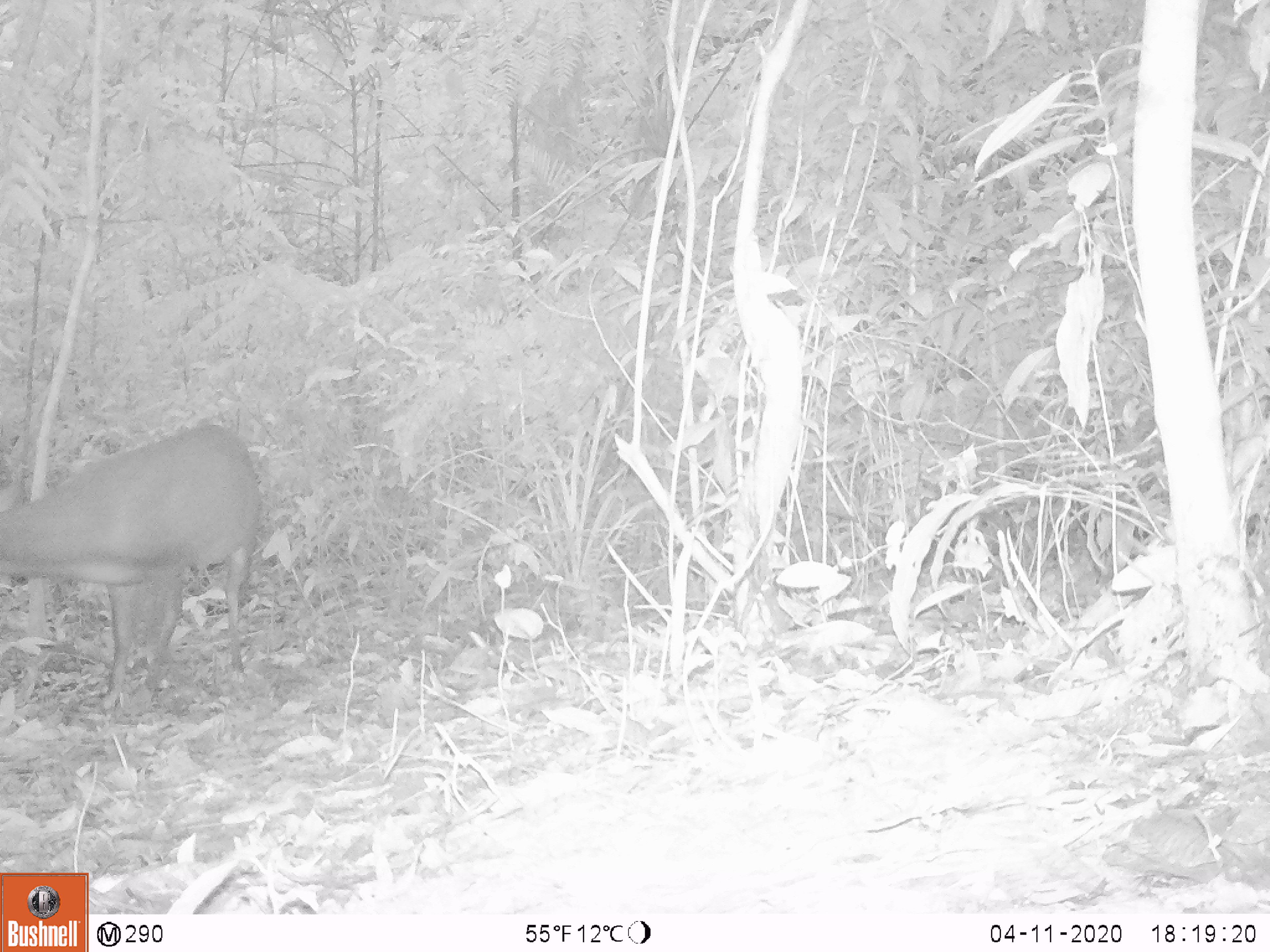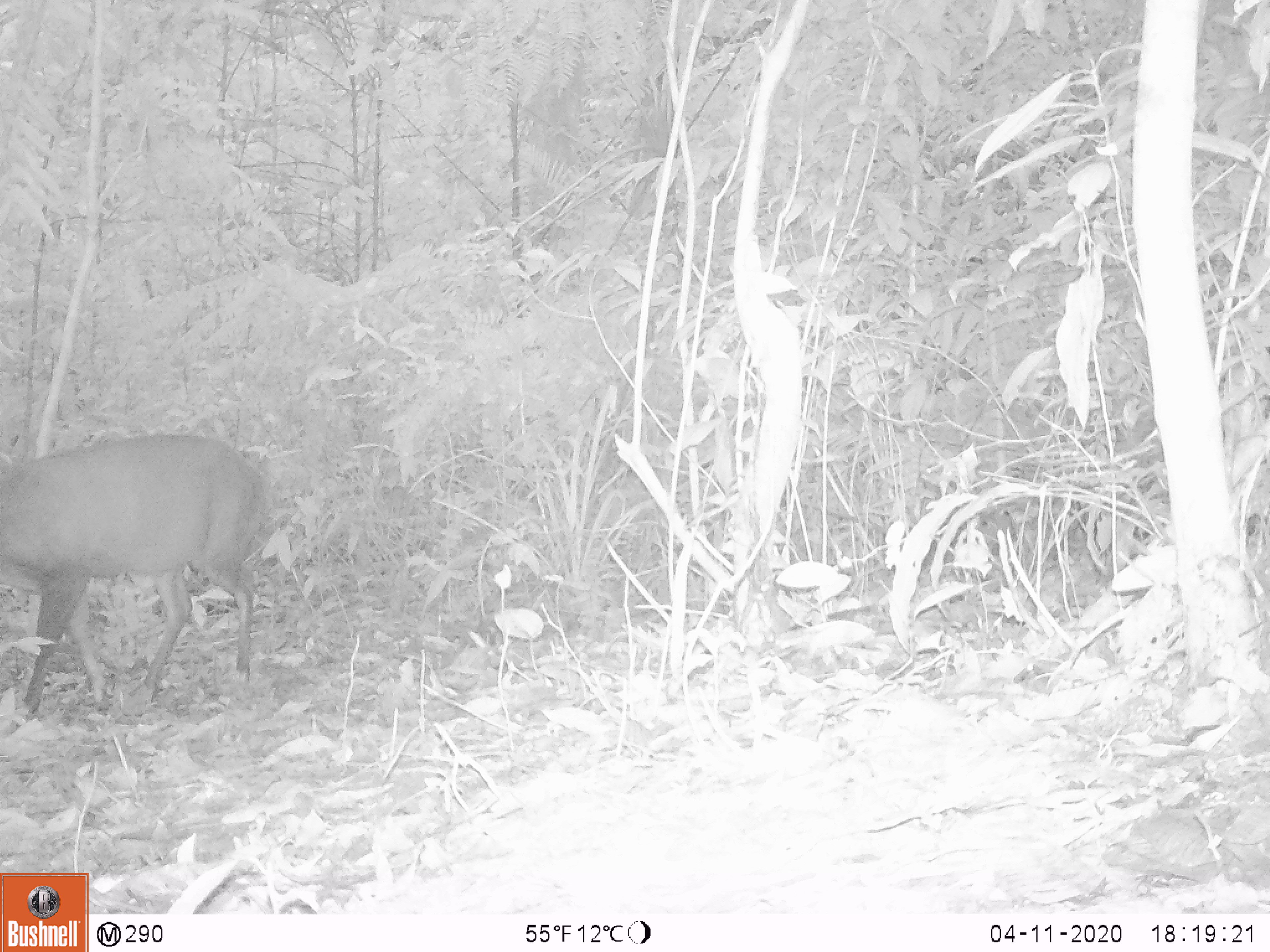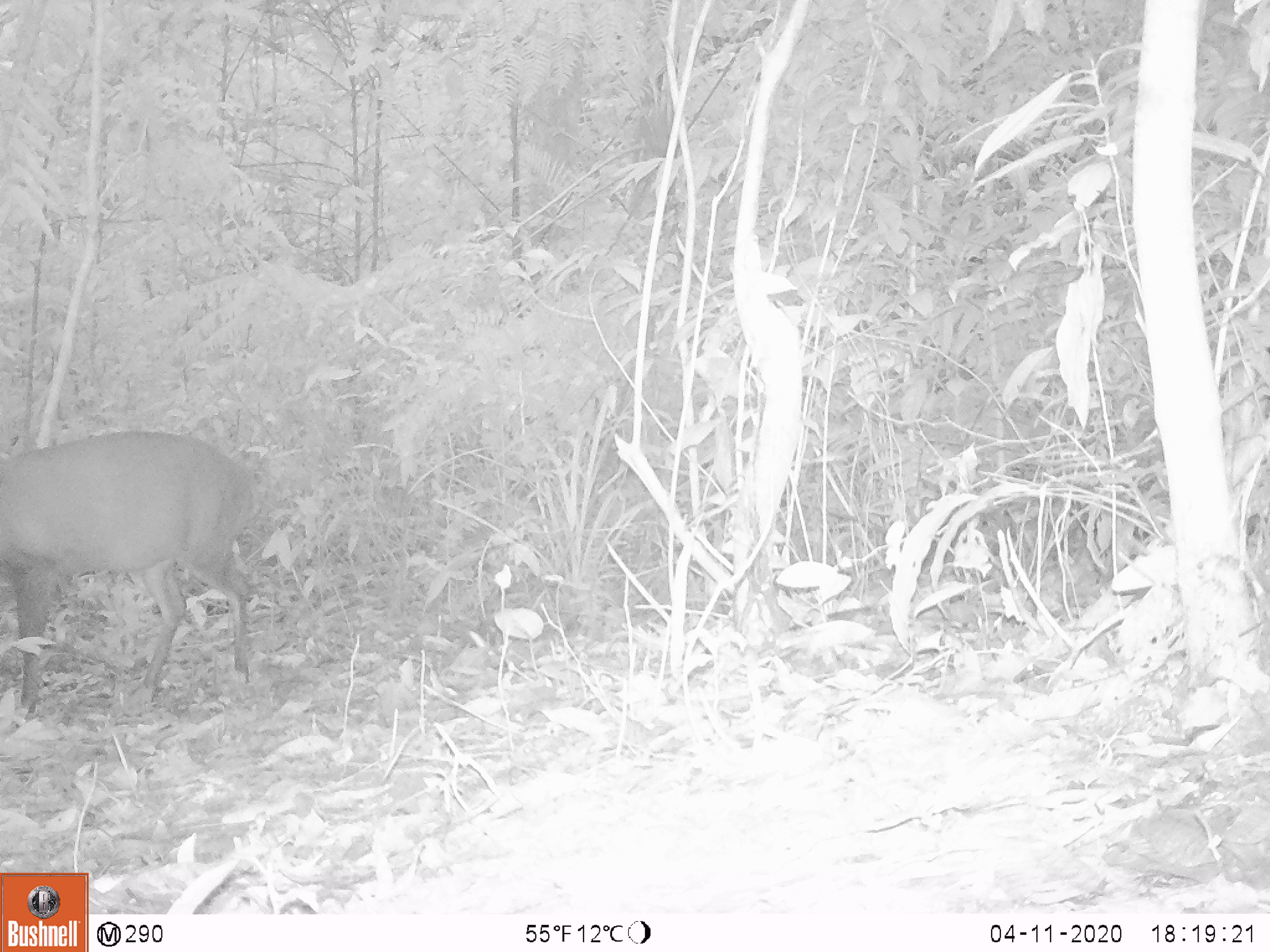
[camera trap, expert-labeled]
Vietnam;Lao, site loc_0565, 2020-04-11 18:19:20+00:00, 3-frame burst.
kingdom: Animalia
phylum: Chordata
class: Mammalia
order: Artiodactyla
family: Cervidae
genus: Muntiacus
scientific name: Muntiacus vuquangensis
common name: large-antlered muntjac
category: large antlered muntjac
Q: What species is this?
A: Large antlered muntjac (large-antlered muntjac) (Muntiacus vuquangensis).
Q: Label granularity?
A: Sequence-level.